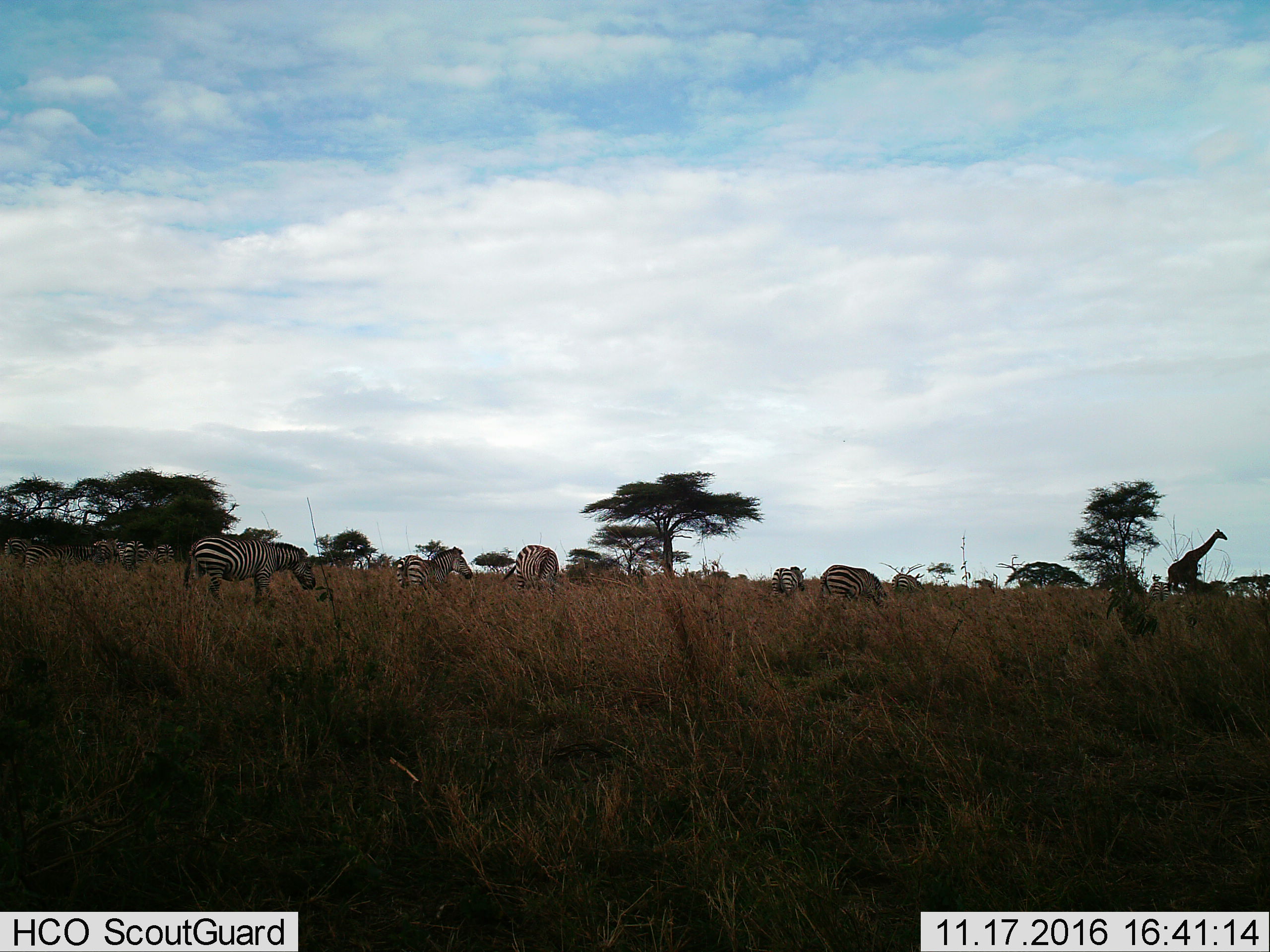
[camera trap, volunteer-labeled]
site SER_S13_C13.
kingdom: Animalia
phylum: Chordata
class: Mammalia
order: Artiodactyla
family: Giraffidae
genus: Giraffa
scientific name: Giraffa camelopardalis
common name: giraffe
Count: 1.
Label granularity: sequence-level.